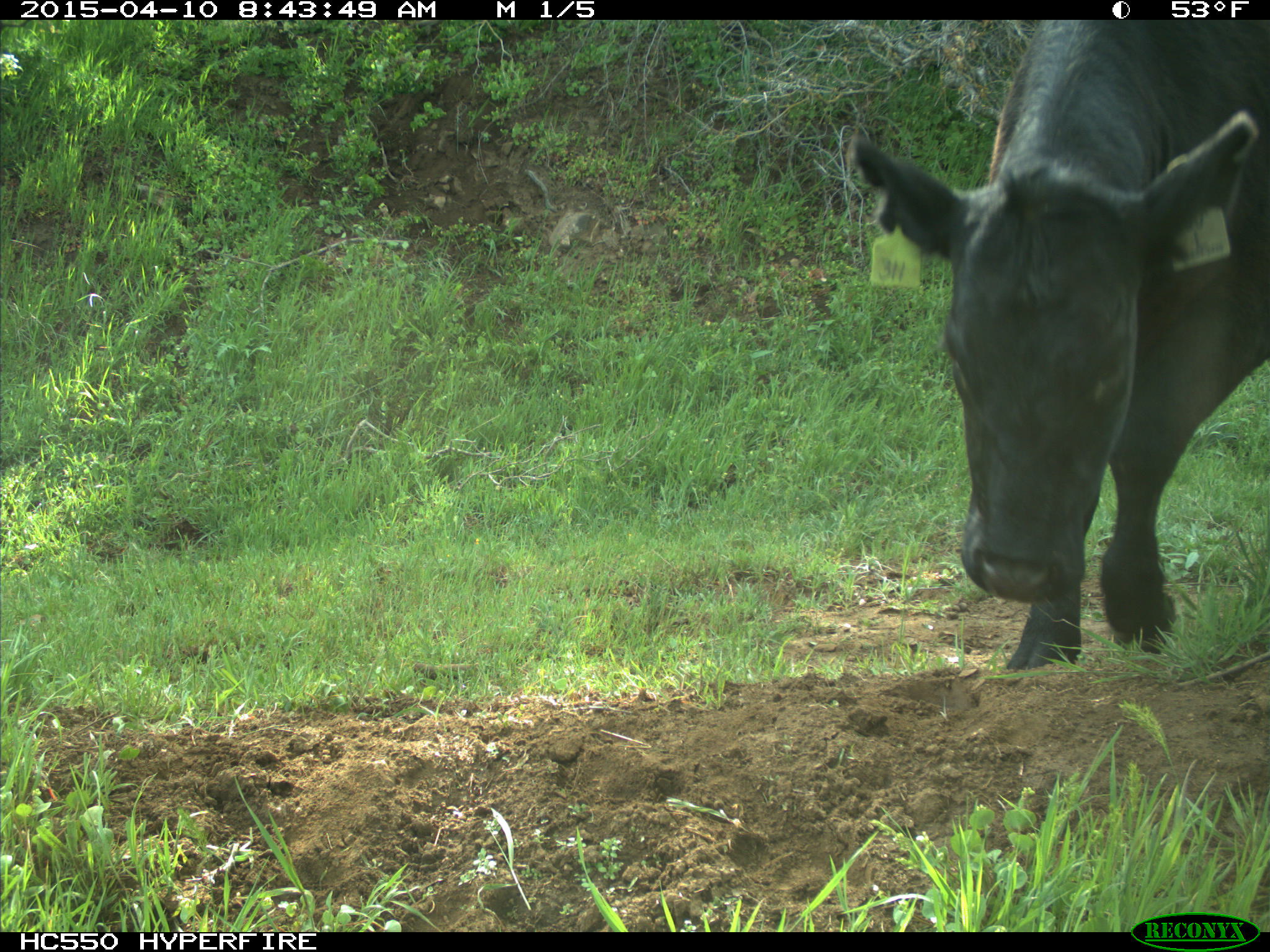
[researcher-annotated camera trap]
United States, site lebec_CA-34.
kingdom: Animalia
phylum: Chordata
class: Mammalia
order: Artiodactyla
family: Bovidae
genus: Bos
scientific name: Bos taurus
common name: domestic cow